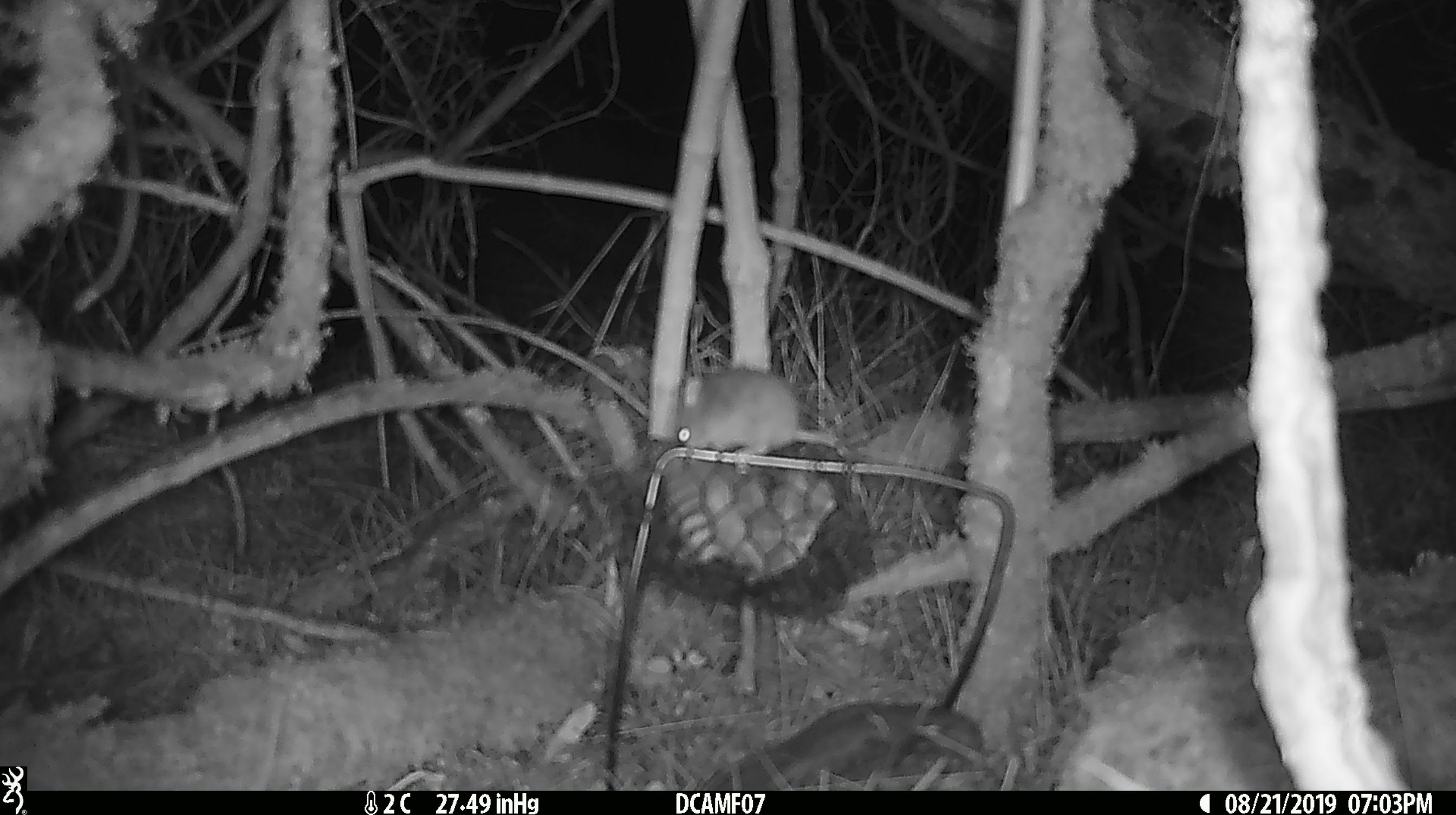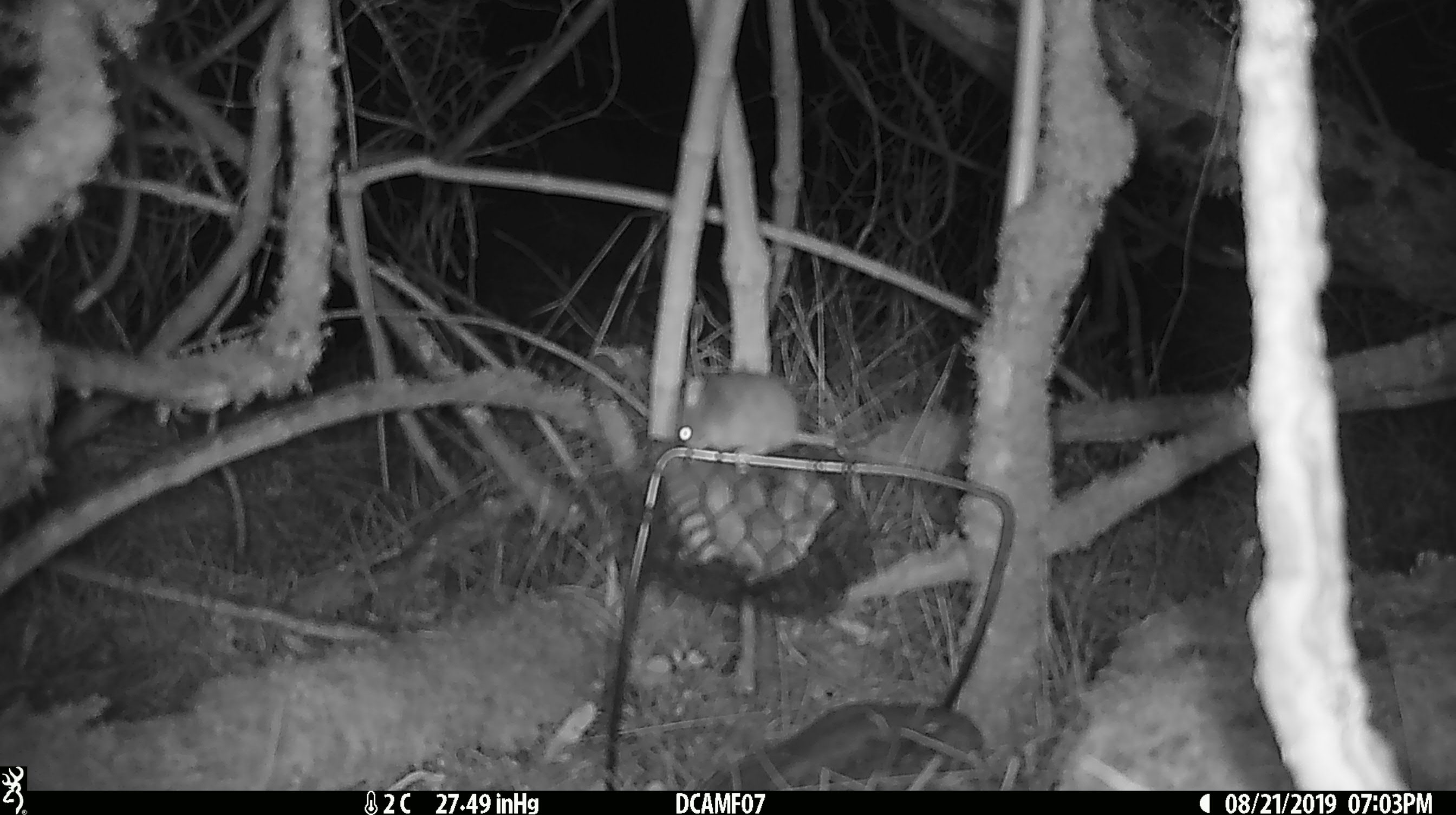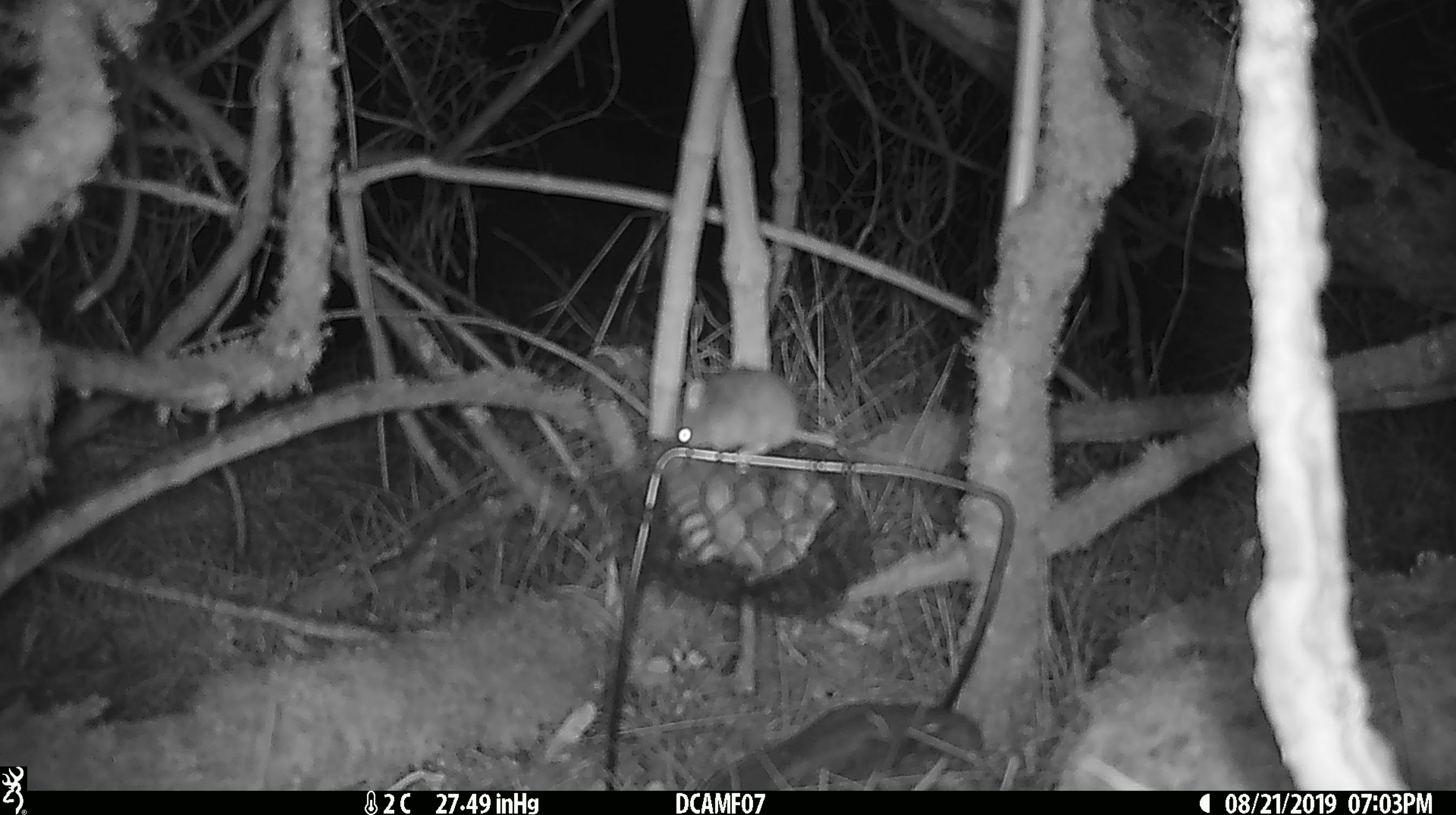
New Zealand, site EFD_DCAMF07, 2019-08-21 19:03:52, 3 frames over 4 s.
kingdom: Animalia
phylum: Chordata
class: Mammalia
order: Rodentia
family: Muridae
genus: Mus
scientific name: Mus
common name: mouse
Mouse (Mus).